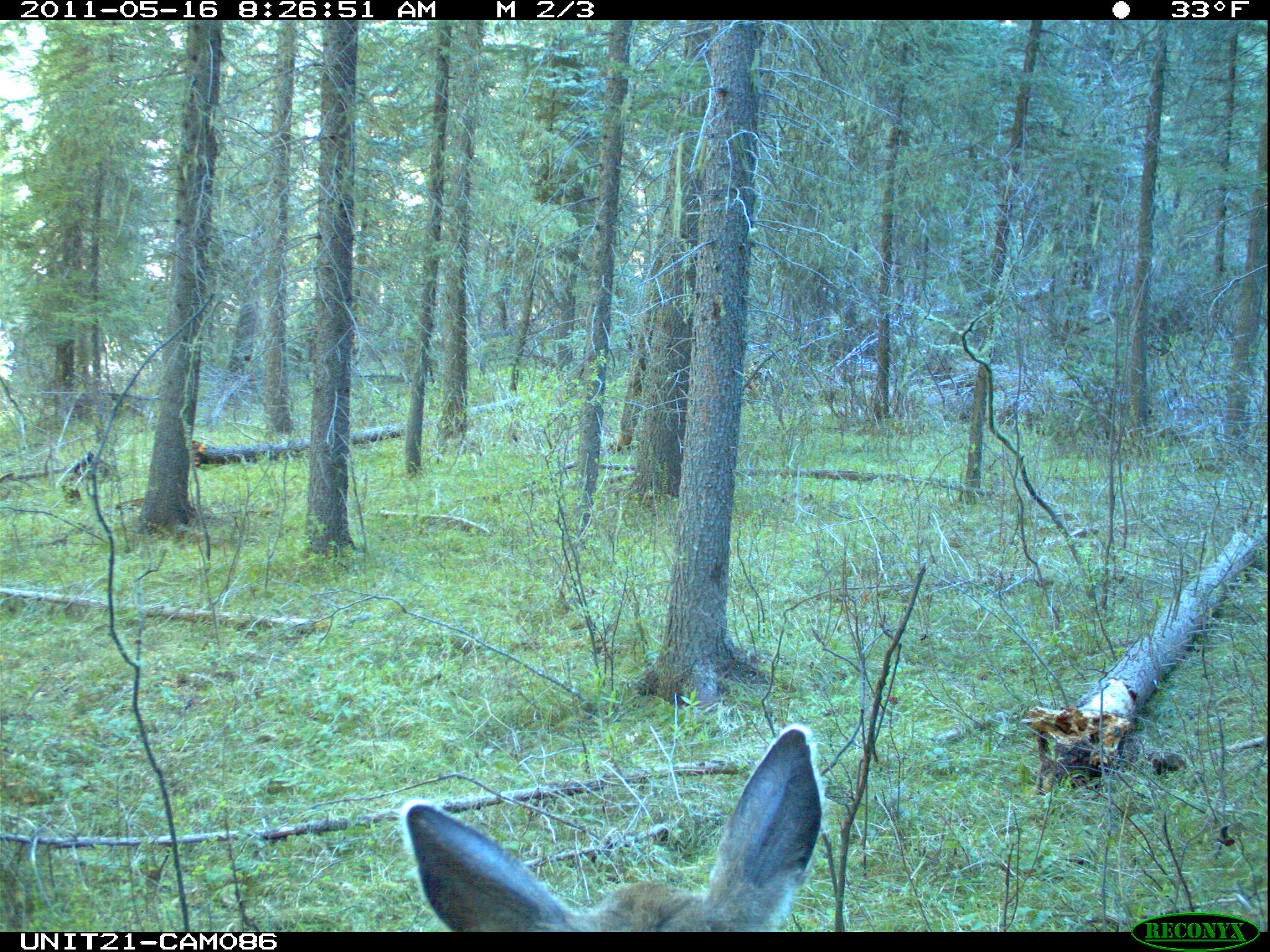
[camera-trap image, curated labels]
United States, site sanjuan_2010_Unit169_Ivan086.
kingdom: Animalia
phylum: Chordata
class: Mammalia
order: Artiodactyla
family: Cervidae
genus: Odocoileus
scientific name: Odocoileus hemionus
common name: mule deer